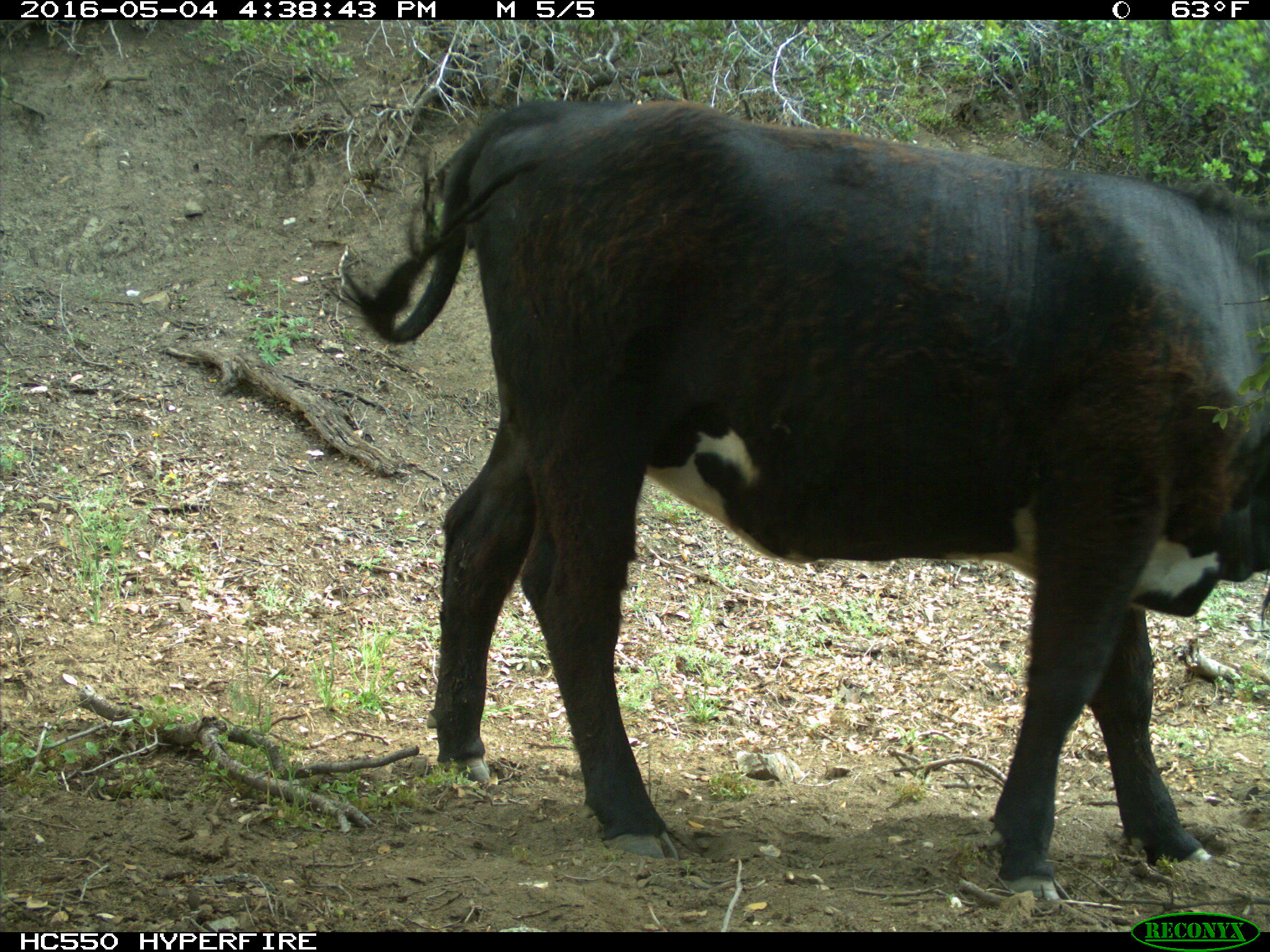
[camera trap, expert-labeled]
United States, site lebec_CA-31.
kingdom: Animalia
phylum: Chordata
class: Mammalia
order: Artiodactyla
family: Bovidae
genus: Bos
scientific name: Bos taurus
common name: domestic cow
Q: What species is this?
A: Bos taurus (domestic cow).